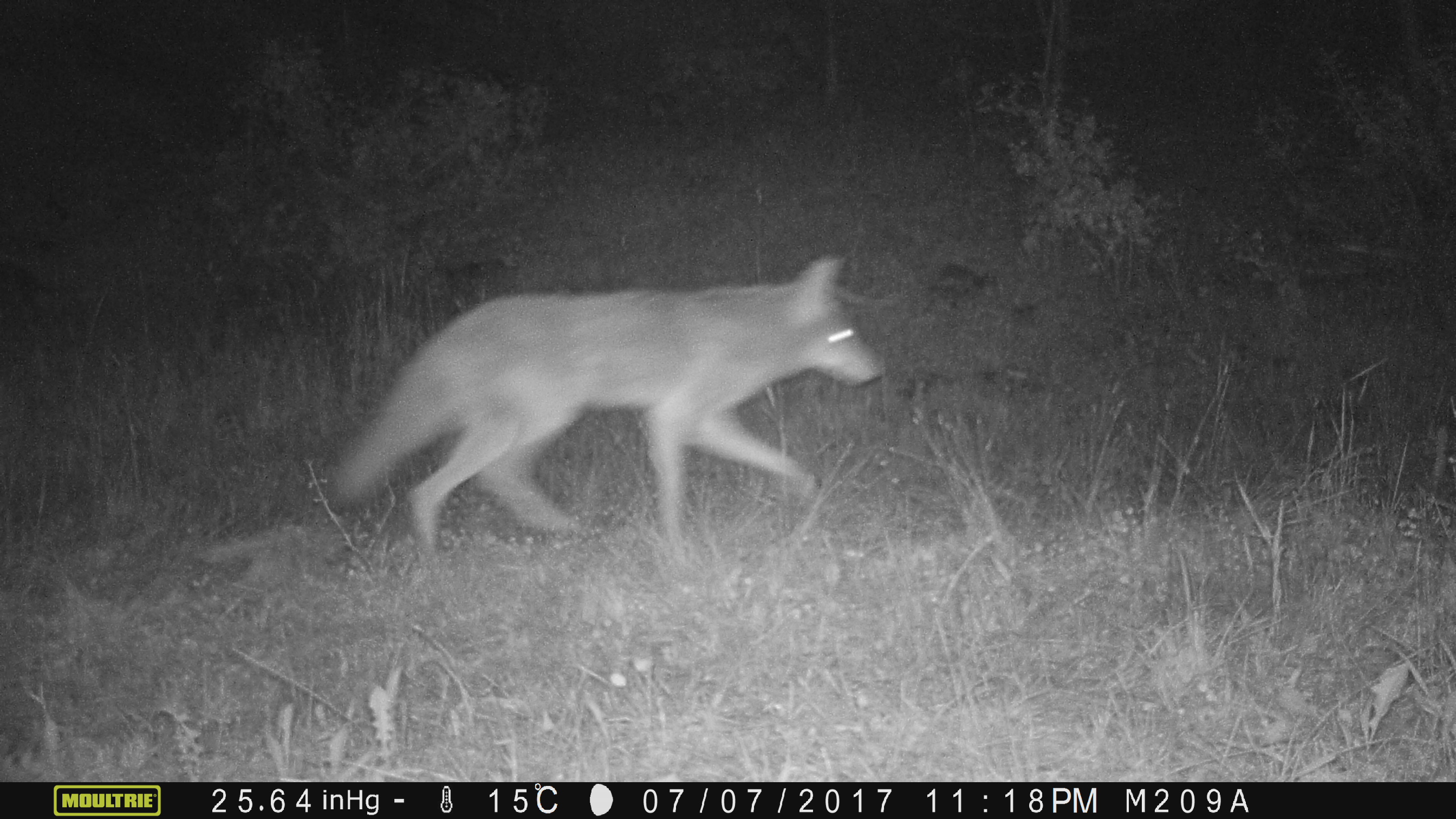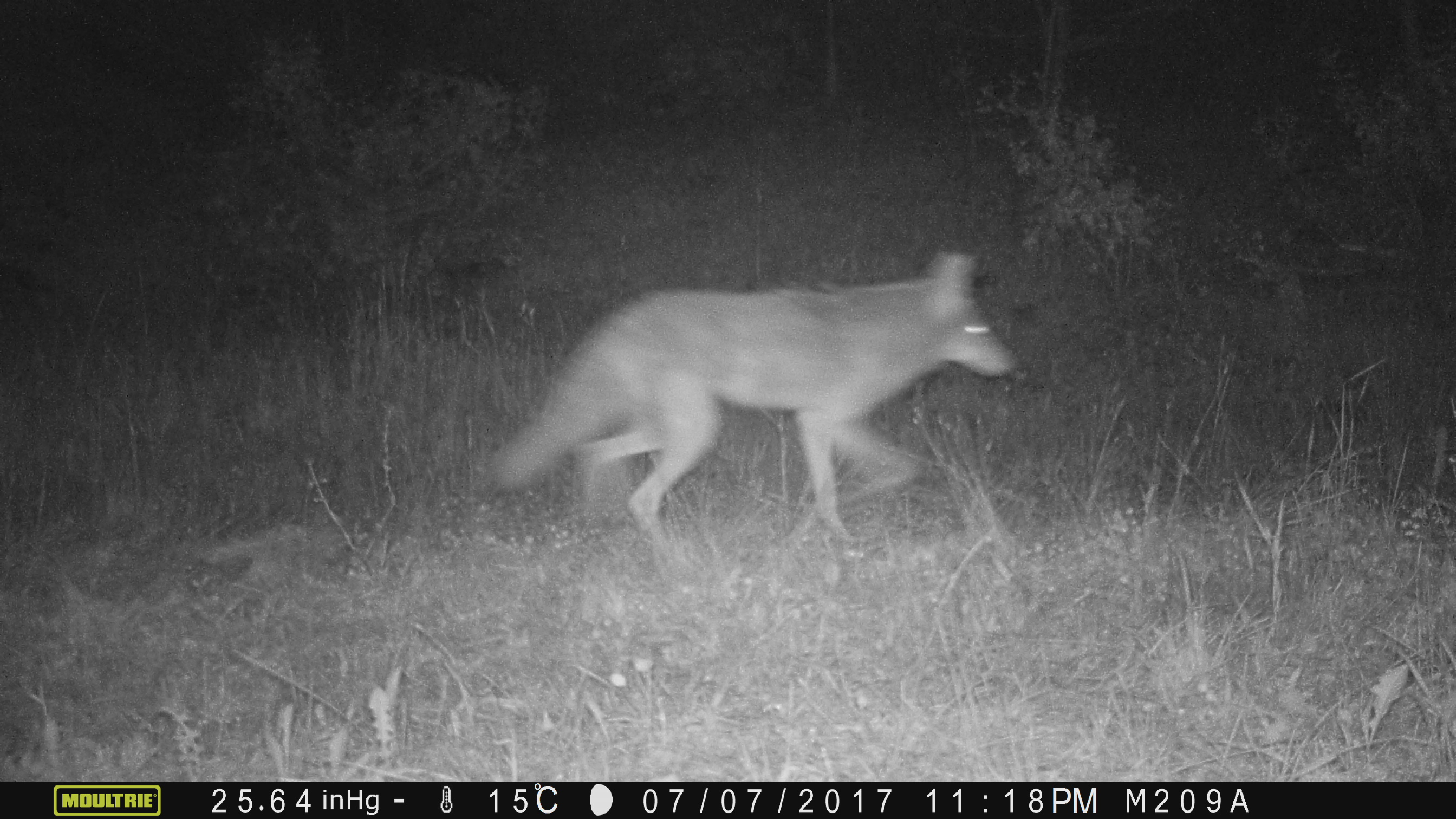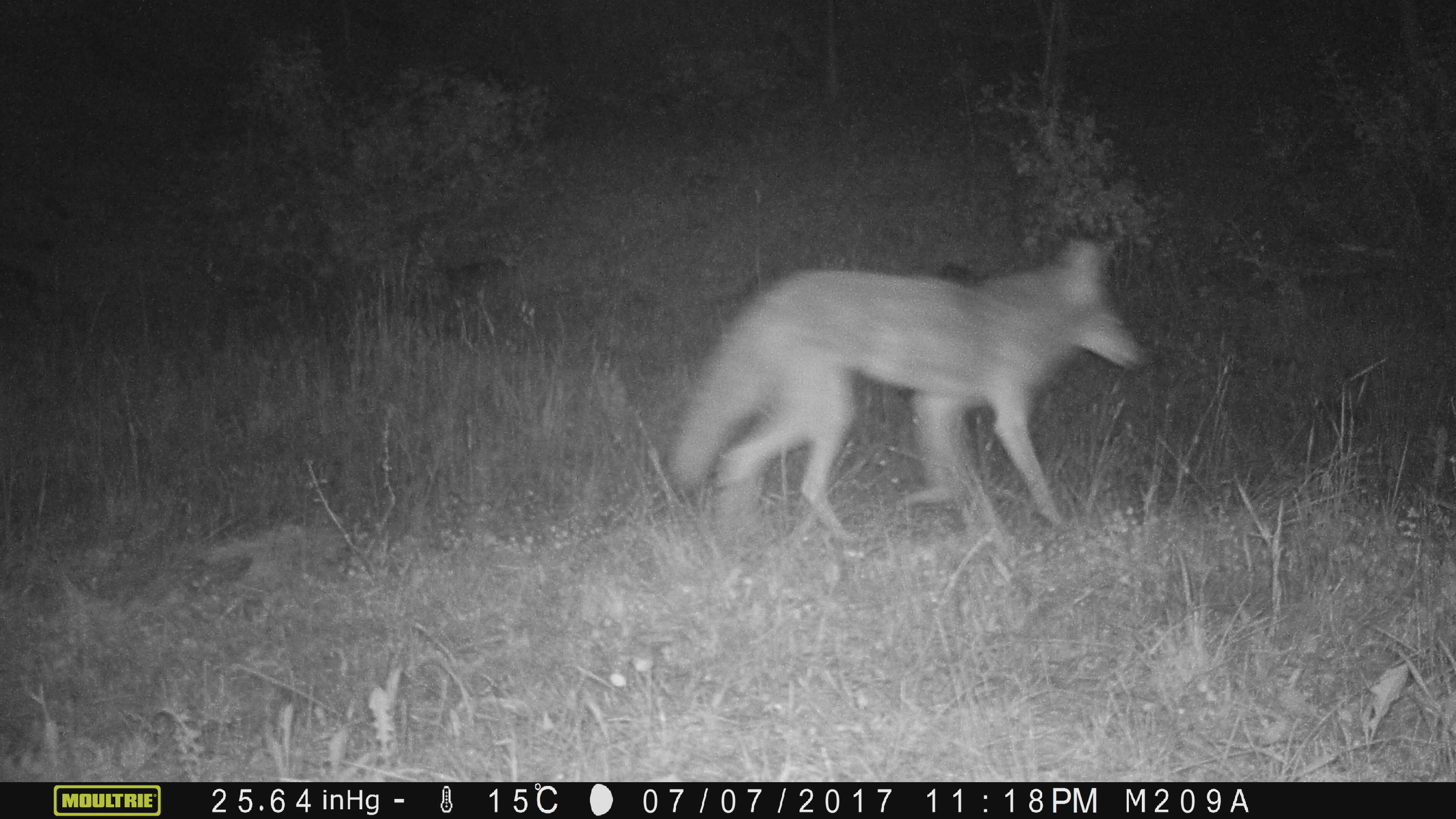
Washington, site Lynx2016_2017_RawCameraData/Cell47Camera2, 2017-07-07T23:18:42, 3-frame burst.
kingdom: Animalia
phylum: Chordata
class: Mammalia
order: Carnivora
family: Canidae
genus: Canis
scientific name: Canis latrans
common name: coyote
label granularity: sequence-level